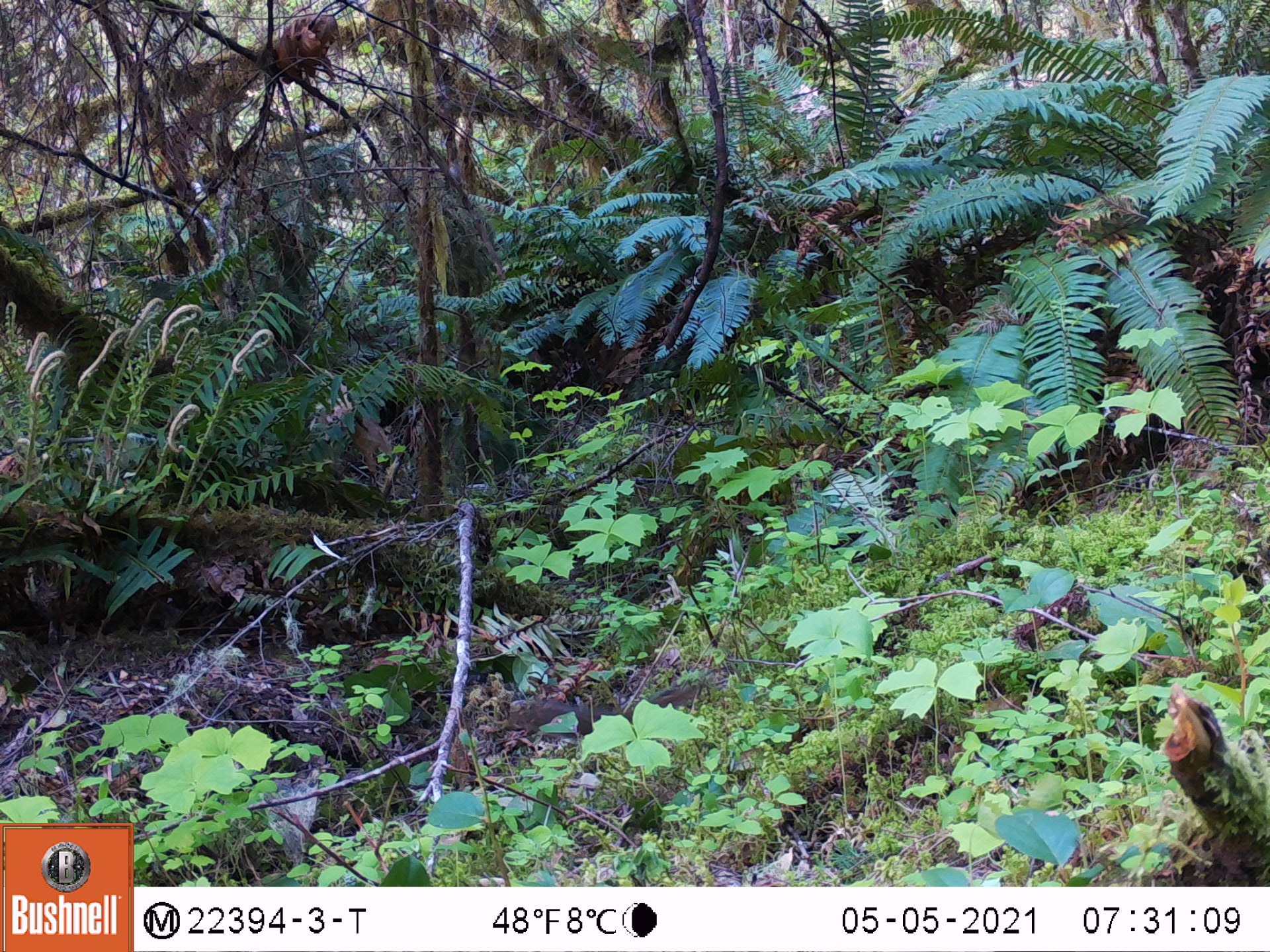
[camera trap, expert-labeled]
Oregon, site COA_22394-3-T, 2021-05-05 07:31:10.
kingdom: Animalia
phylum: Chordata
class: Mammalia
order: Rodentia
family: Sciuridae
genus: Tamiasciurus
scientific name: Tamiasciurus douglasii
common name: douglas squirrel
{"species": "douglas squirrel (Tamiasciurus douglasii)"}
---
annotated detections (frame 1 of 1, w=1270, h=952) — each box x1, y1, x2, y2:
douglas squirrel: 481, 652, 734, 792